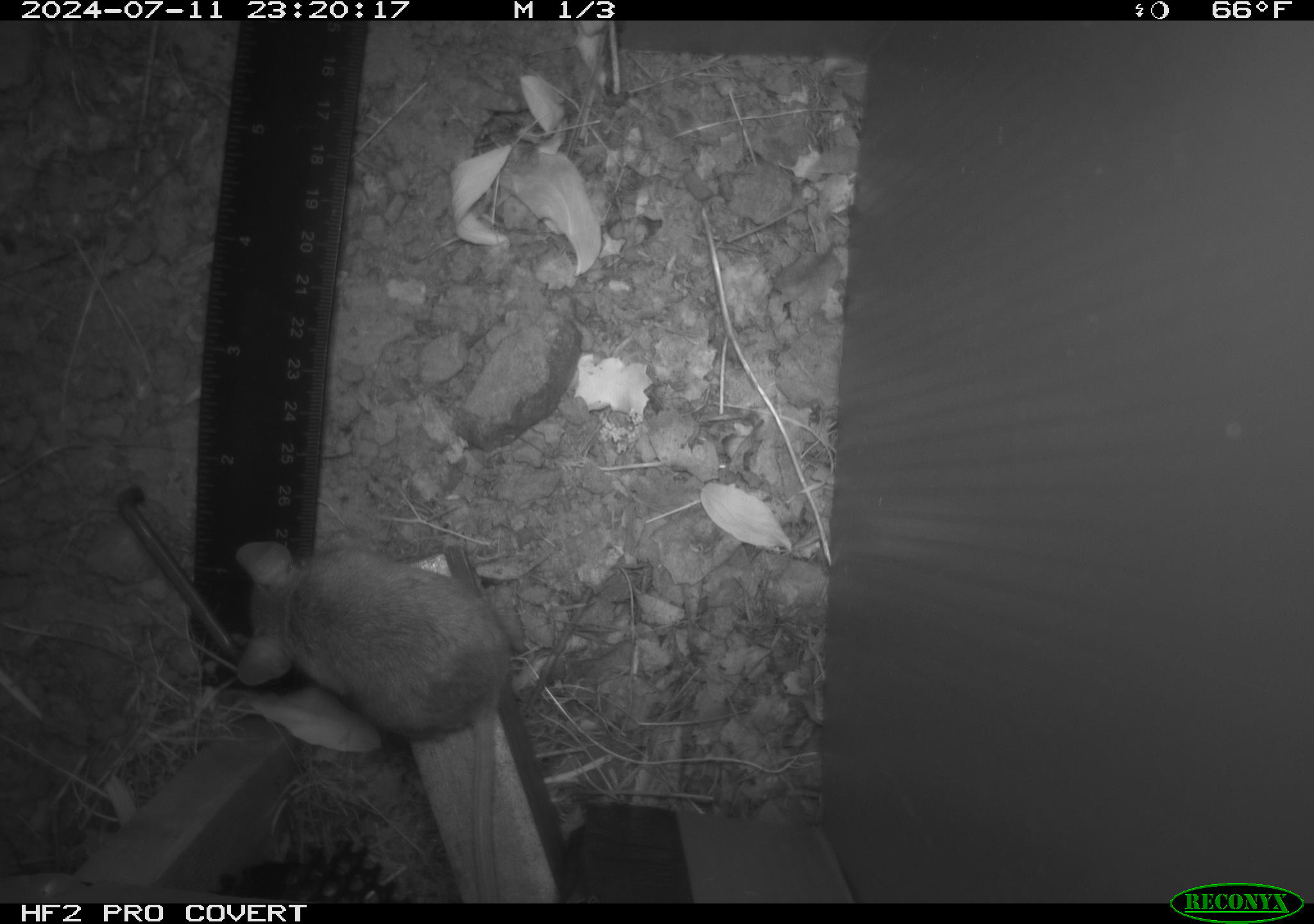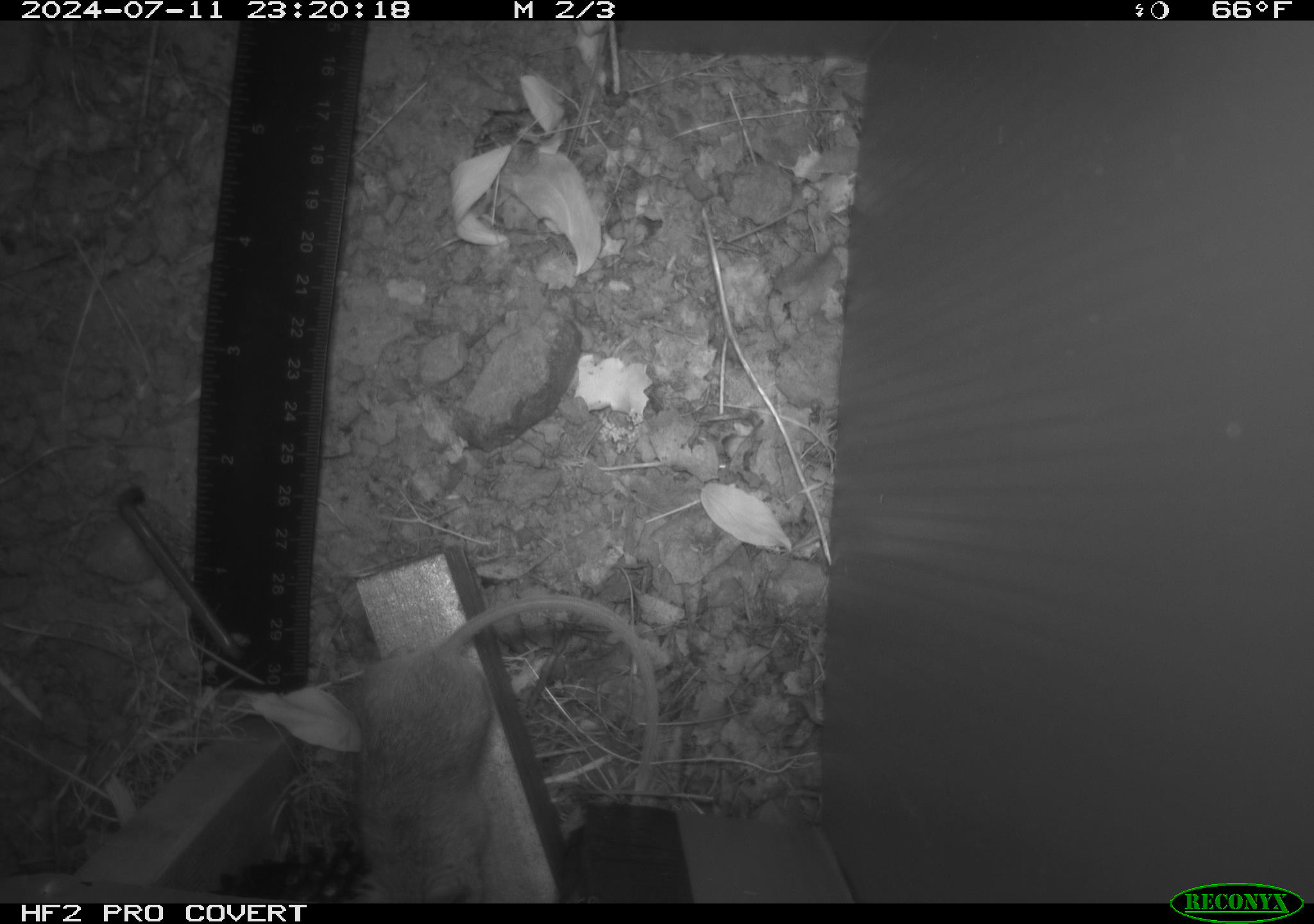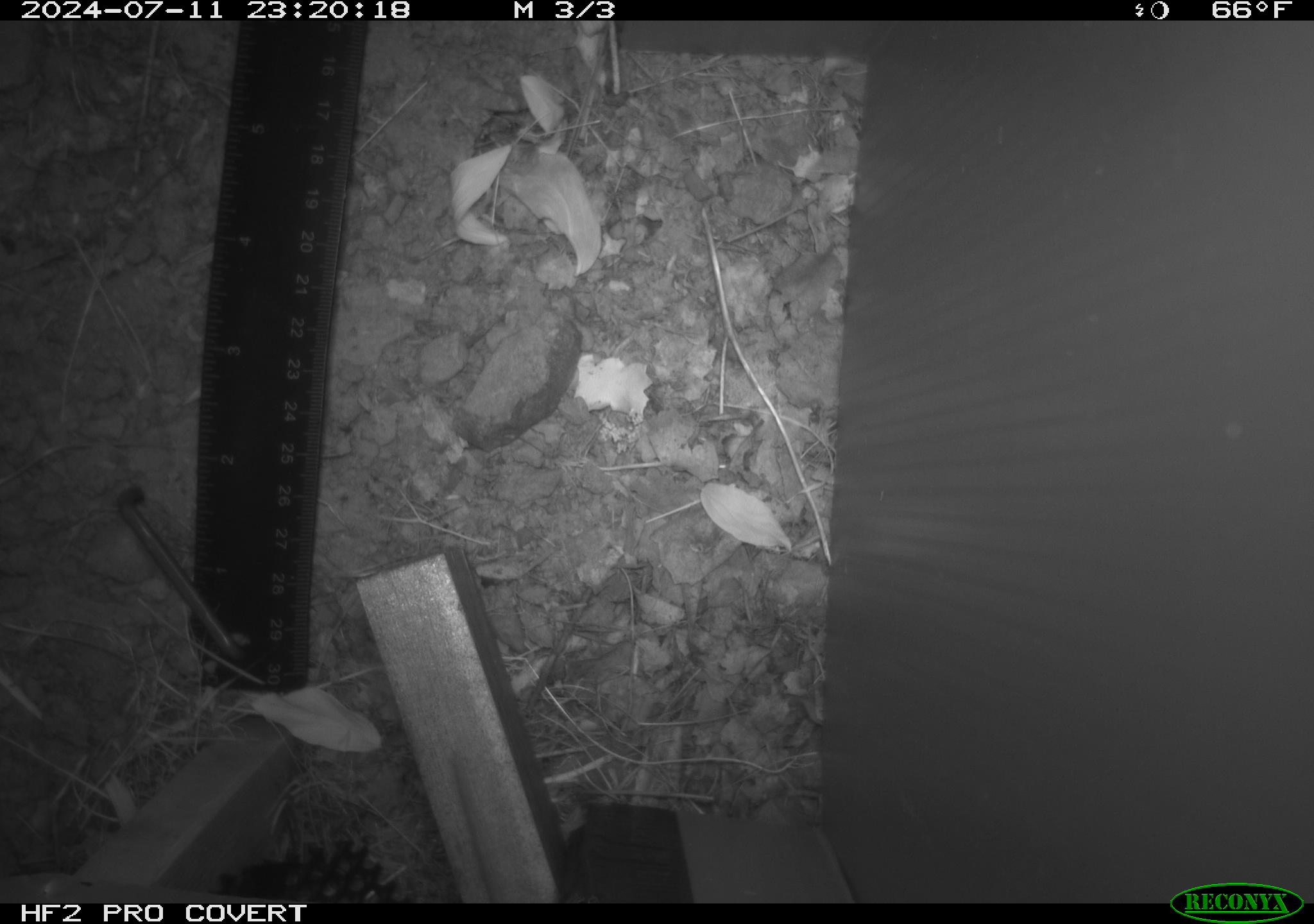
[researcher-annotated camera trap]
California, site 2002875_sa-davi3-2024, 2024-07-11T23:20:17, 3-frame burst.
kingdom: Animalia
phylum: Chordata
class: Mammalia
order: Rodentia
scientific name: Rodentia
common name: rodent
Rodent (Rodentia).